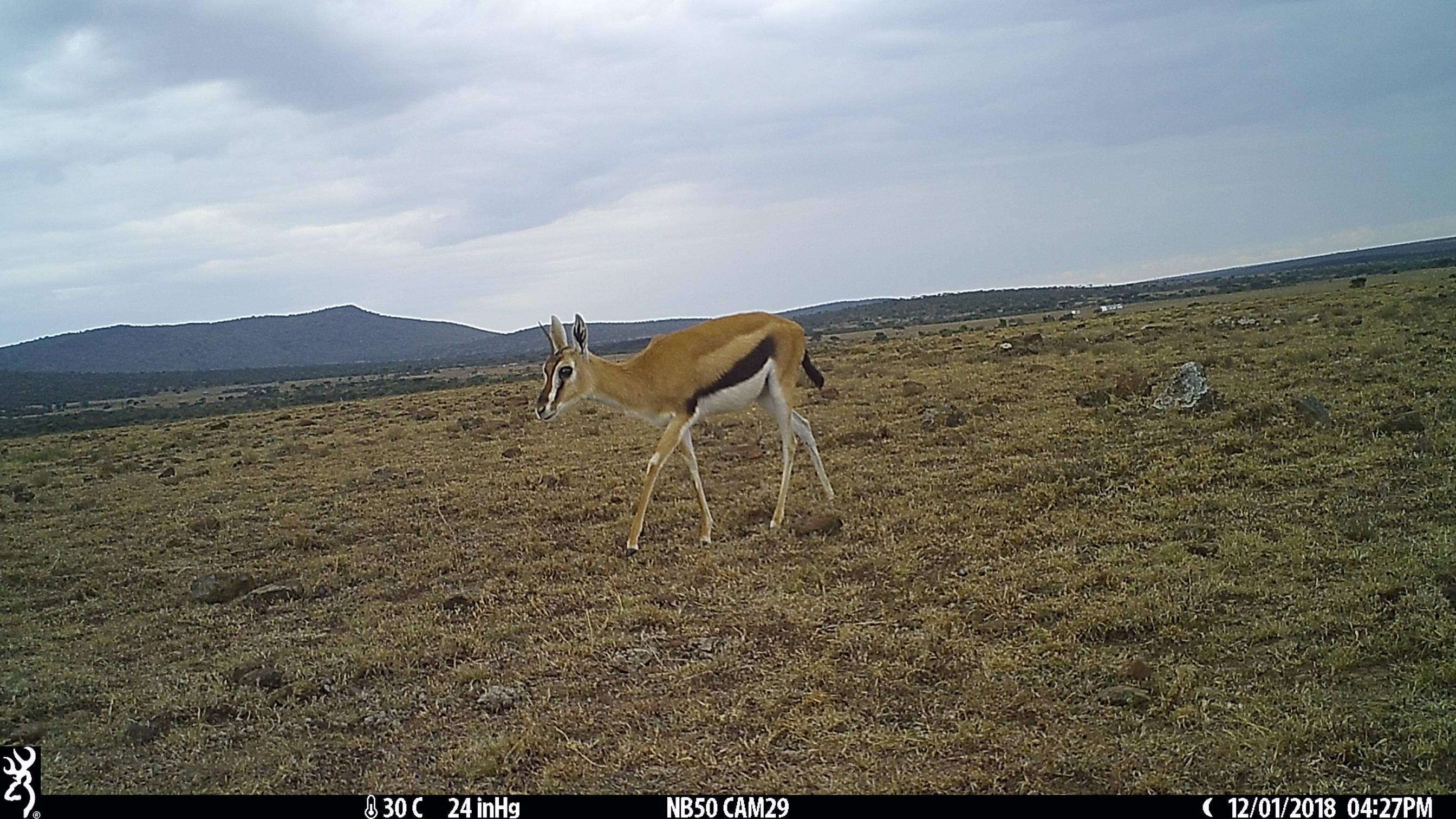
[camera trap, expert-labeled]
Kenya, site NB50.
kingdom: Animalia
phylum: Chordata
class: Mammalia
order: Artiodactyla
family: Bovidae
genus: Eudorcas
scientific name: Eudorcas thomsonii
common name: thomon's gazelle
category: gazelle thomsons